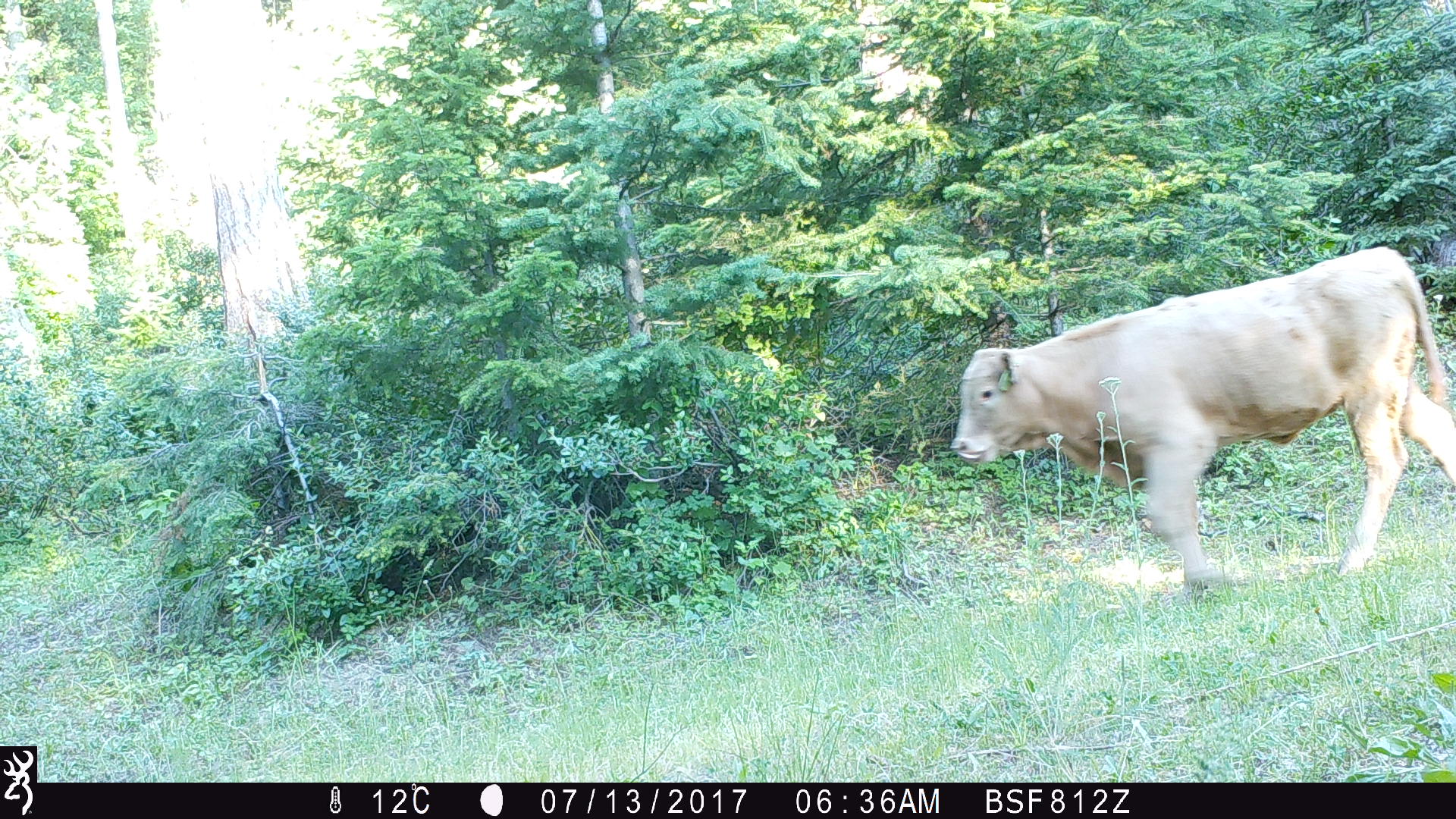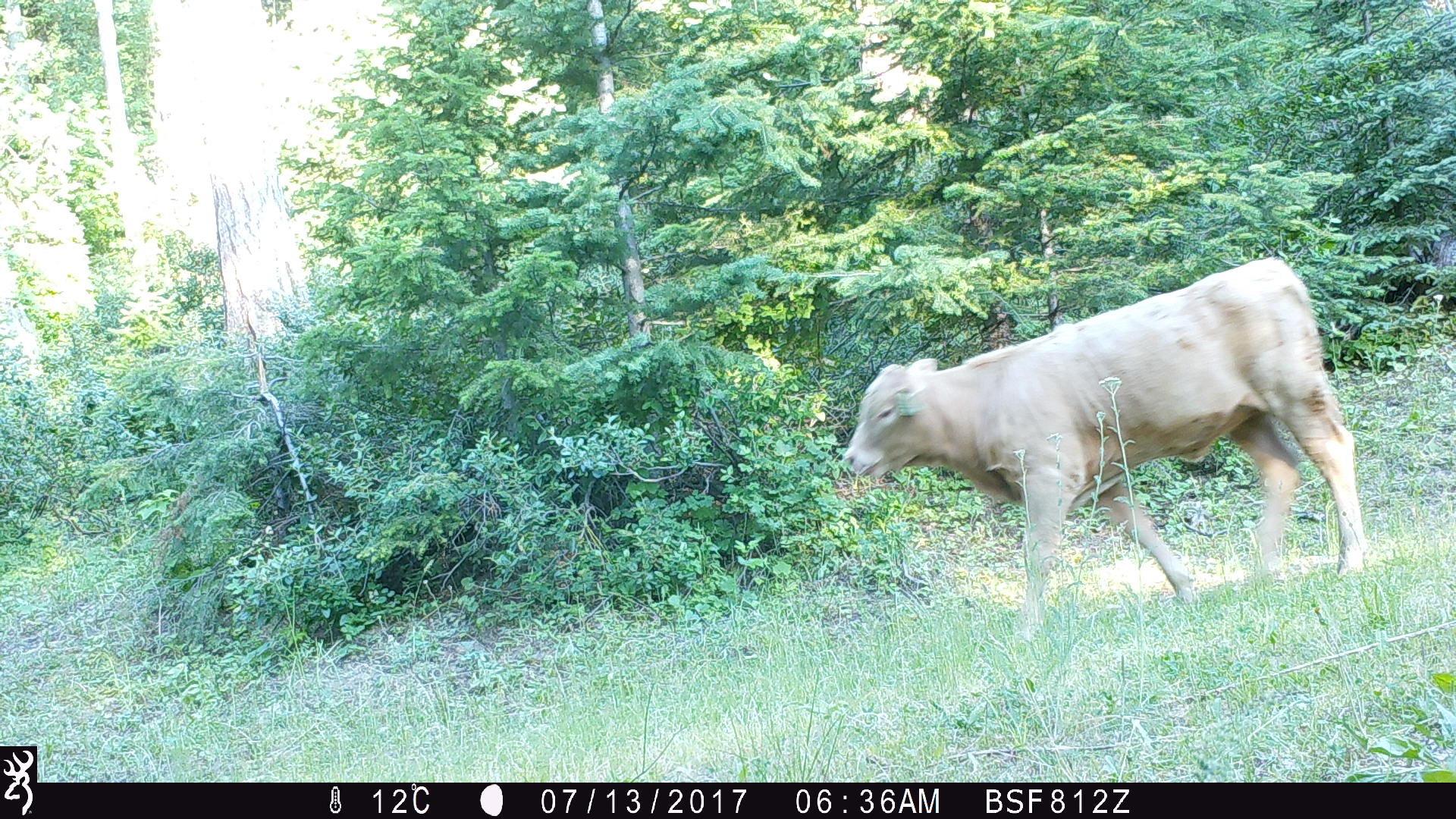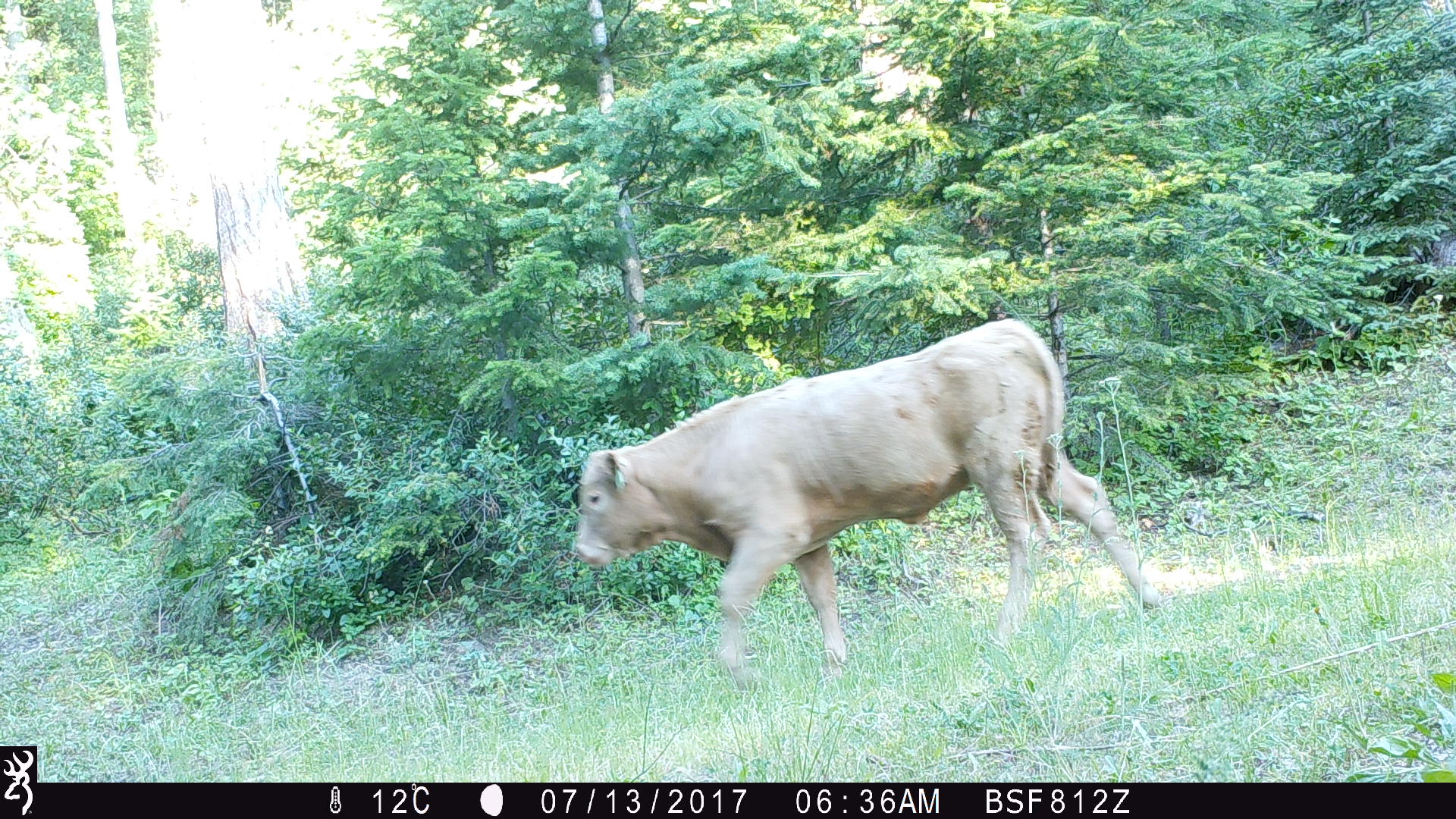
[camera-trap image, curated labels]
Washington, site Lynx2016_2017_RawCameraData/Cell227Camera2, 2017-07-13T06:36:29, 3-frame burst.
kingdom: Animalia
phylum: Chordata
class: Mammalia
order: Artiodactyla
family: Bovidae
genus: Bos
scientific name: Bos taurus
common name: domestic cattle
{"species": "domestic cattle (Bos taurus)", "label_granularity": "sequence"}